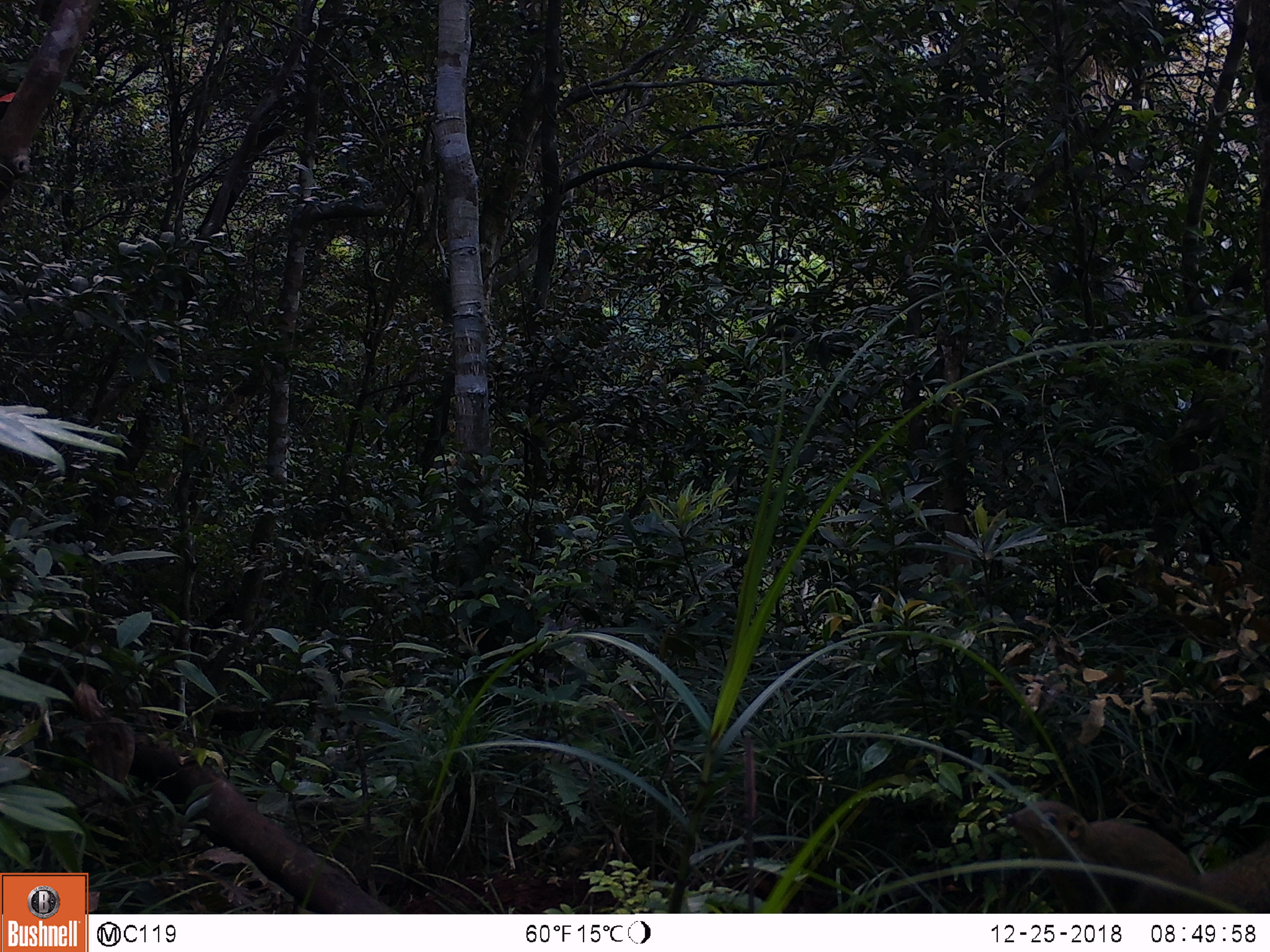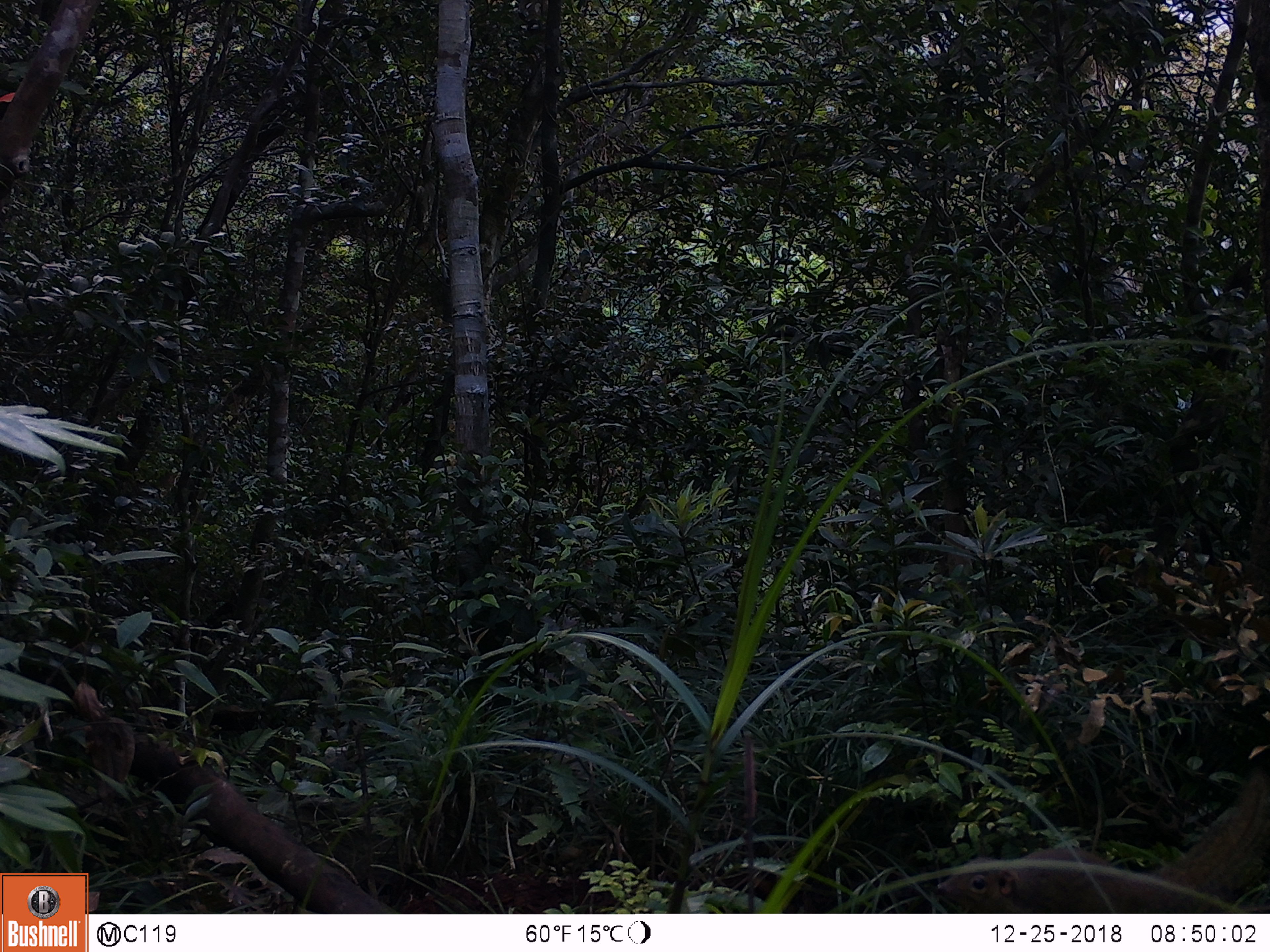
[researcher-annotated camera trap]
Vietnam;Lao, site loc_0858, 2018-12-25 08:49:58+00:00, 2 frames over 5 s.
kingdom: Animalia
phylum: Chordata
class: Mammalia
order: Scandentia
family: Tupaiidae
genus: Tupaia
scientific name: Tupaia belangeri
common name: northern treeshrew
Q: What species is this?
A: Northern treeshrew (Tupaia belangeri).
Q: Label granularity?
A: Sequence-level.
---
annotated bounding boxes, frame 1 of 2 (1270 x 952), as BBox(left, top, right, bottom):
northern treeshrew: BBox(1005, 799, 1269, 914)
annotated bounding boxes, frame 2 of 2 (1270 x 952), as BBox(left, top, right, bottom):
northern treeshrew: BBox(934, 765, 1270, 913)